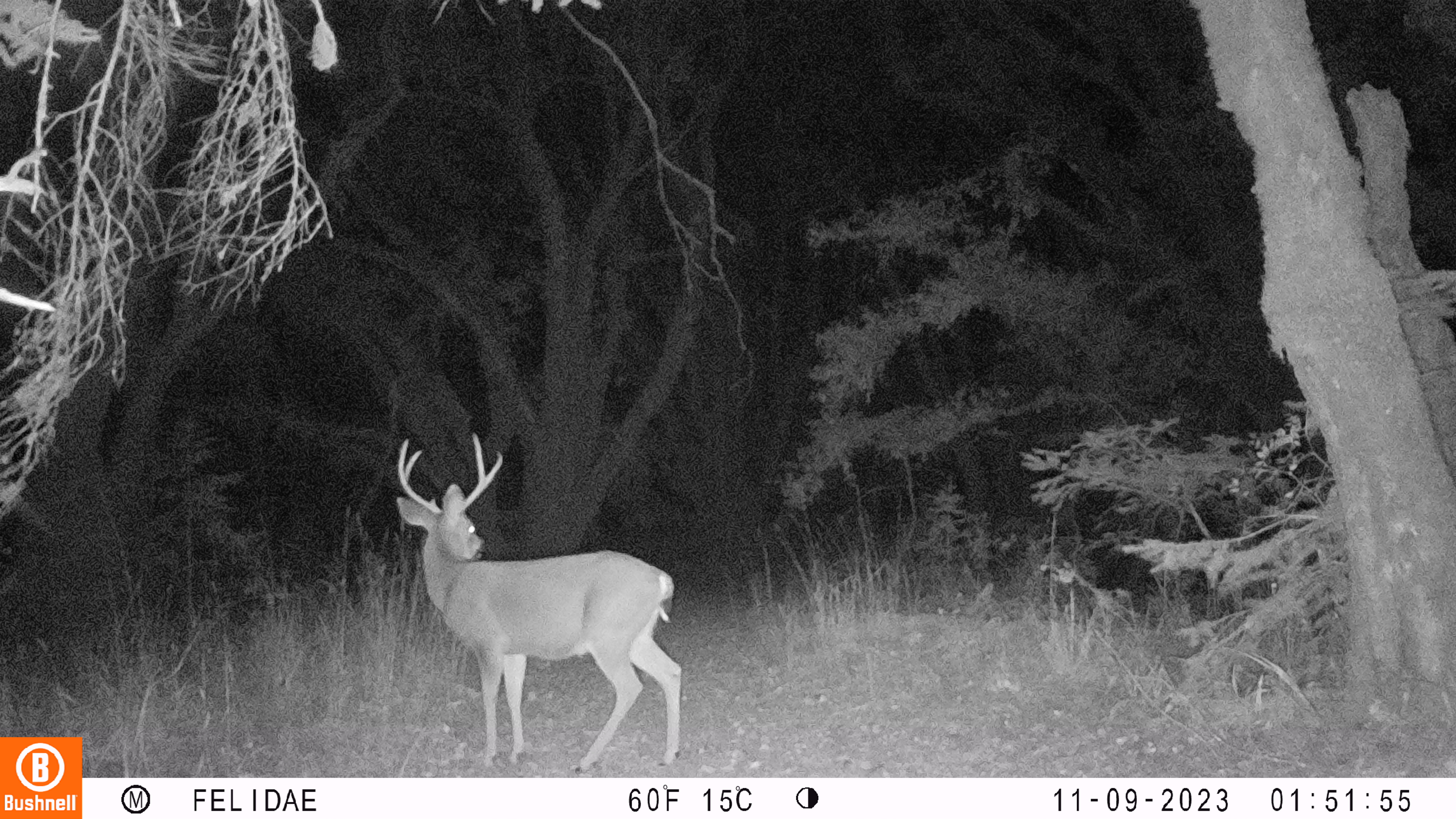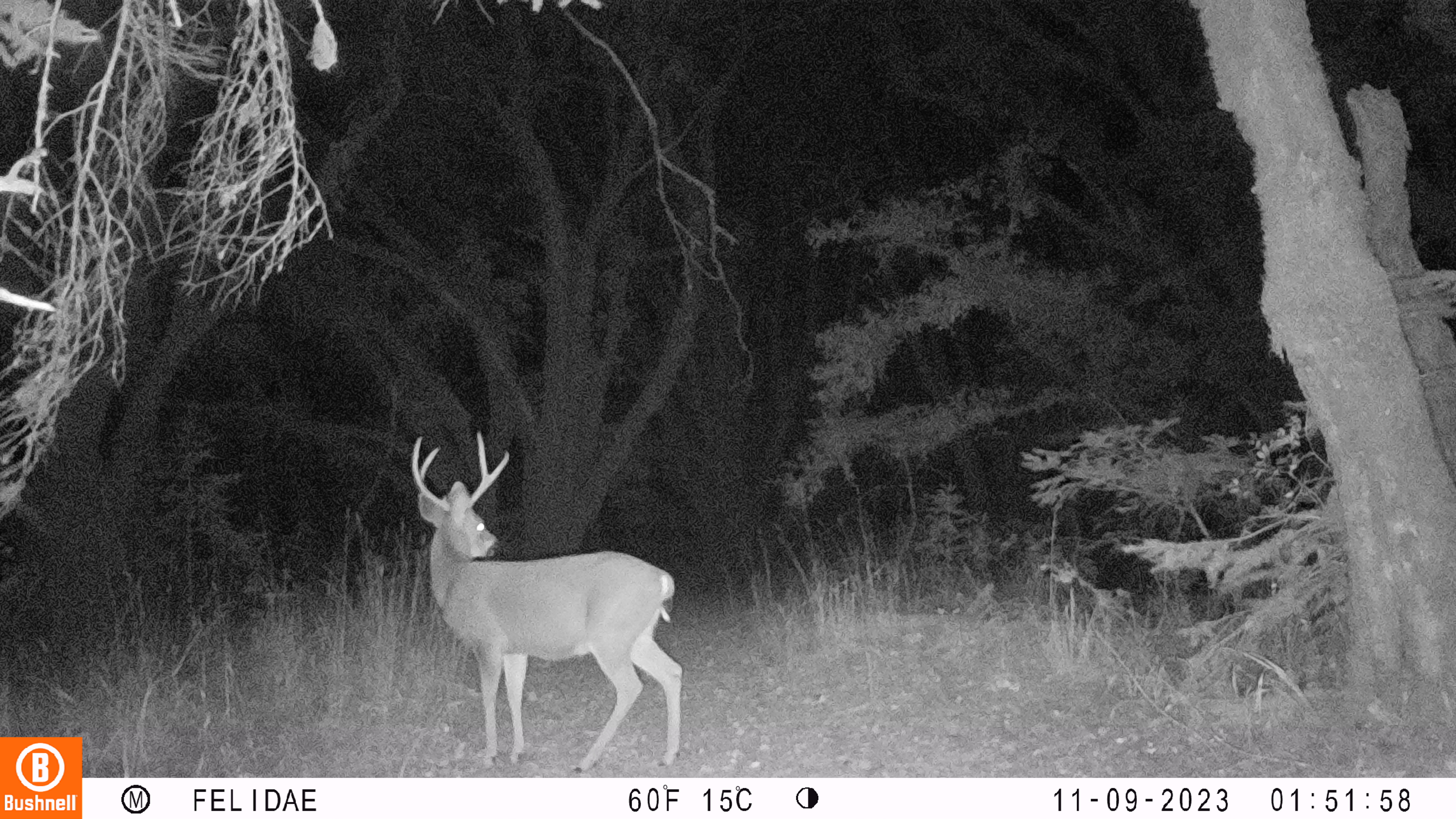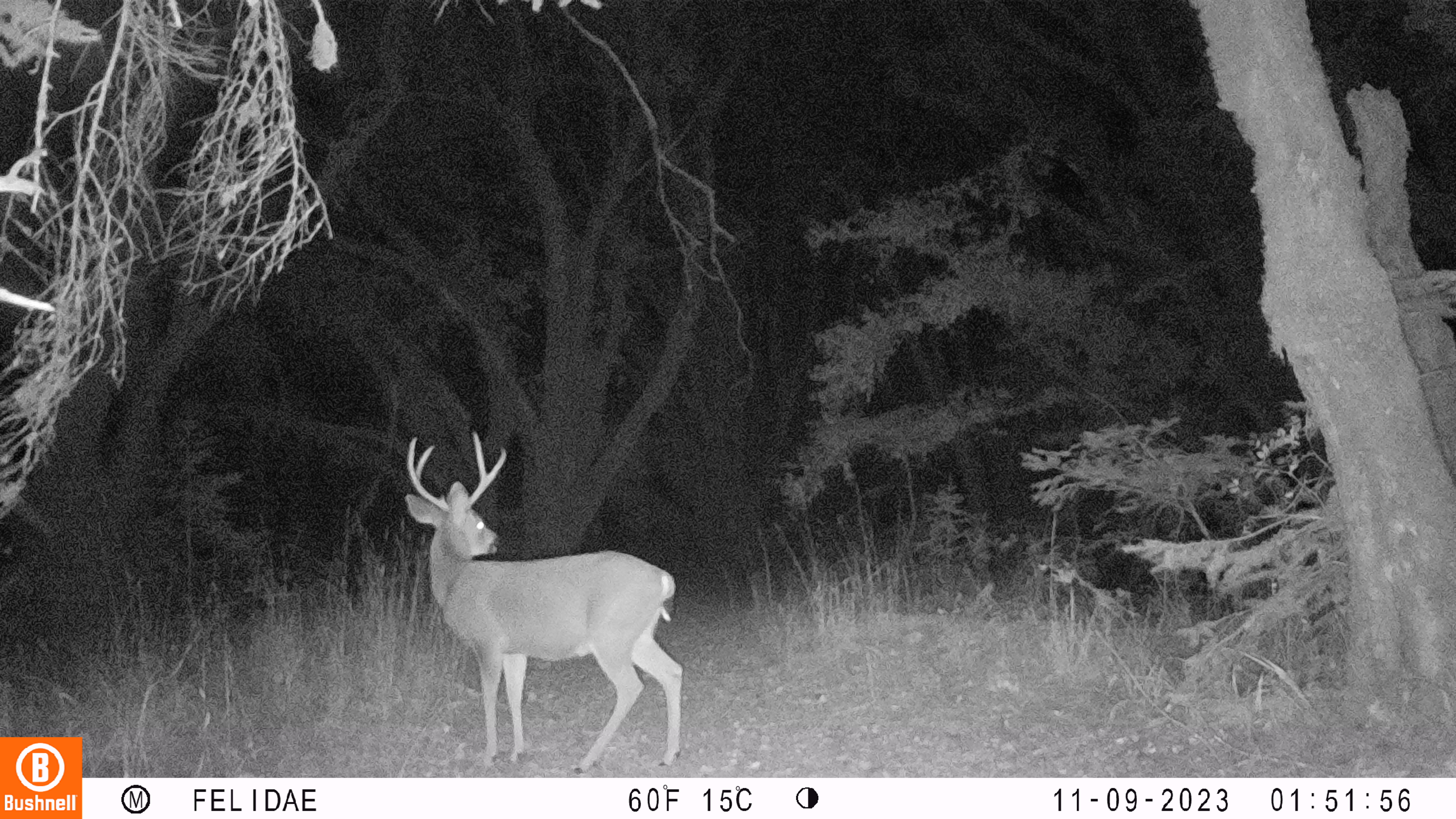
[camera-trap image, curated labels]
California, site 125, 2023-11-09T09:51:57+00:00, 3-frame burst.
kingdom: Animalia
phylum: Chordata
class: Mammalia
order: Artiodactyla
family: Cervidae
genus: Odocoileus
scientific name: Odocoileus hemionus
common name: mule deer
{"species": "mule deer (Odocoileus hemionus)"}